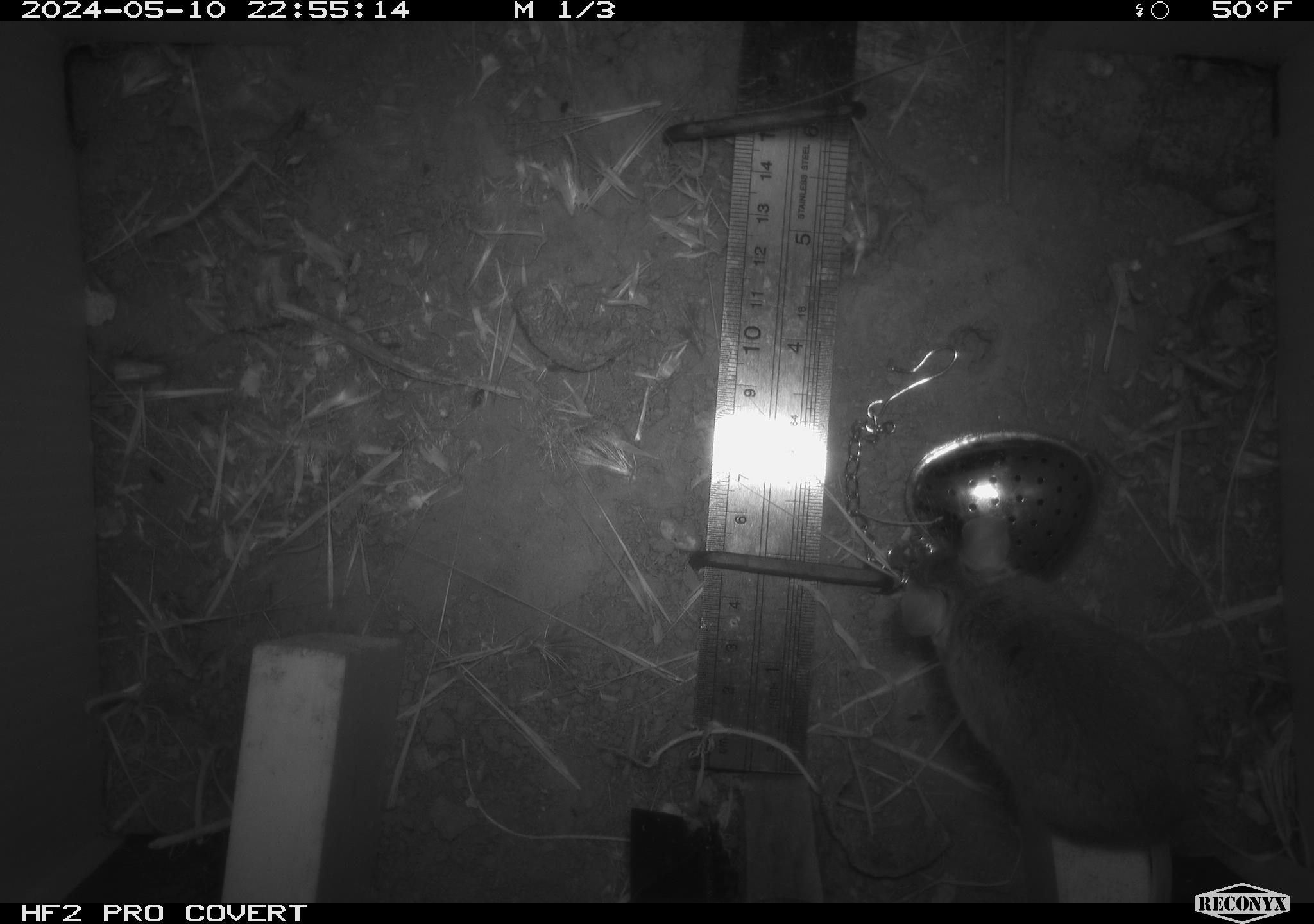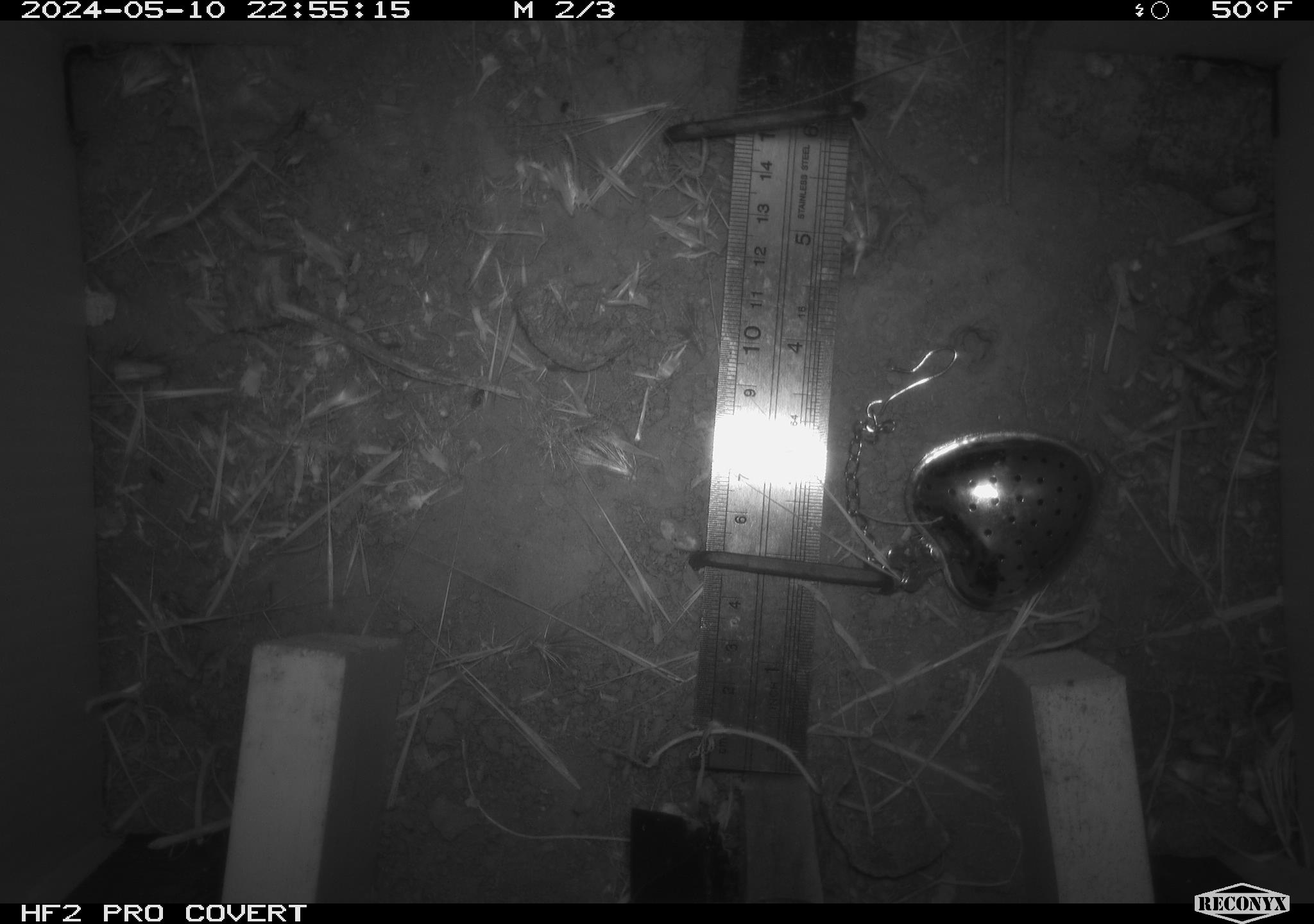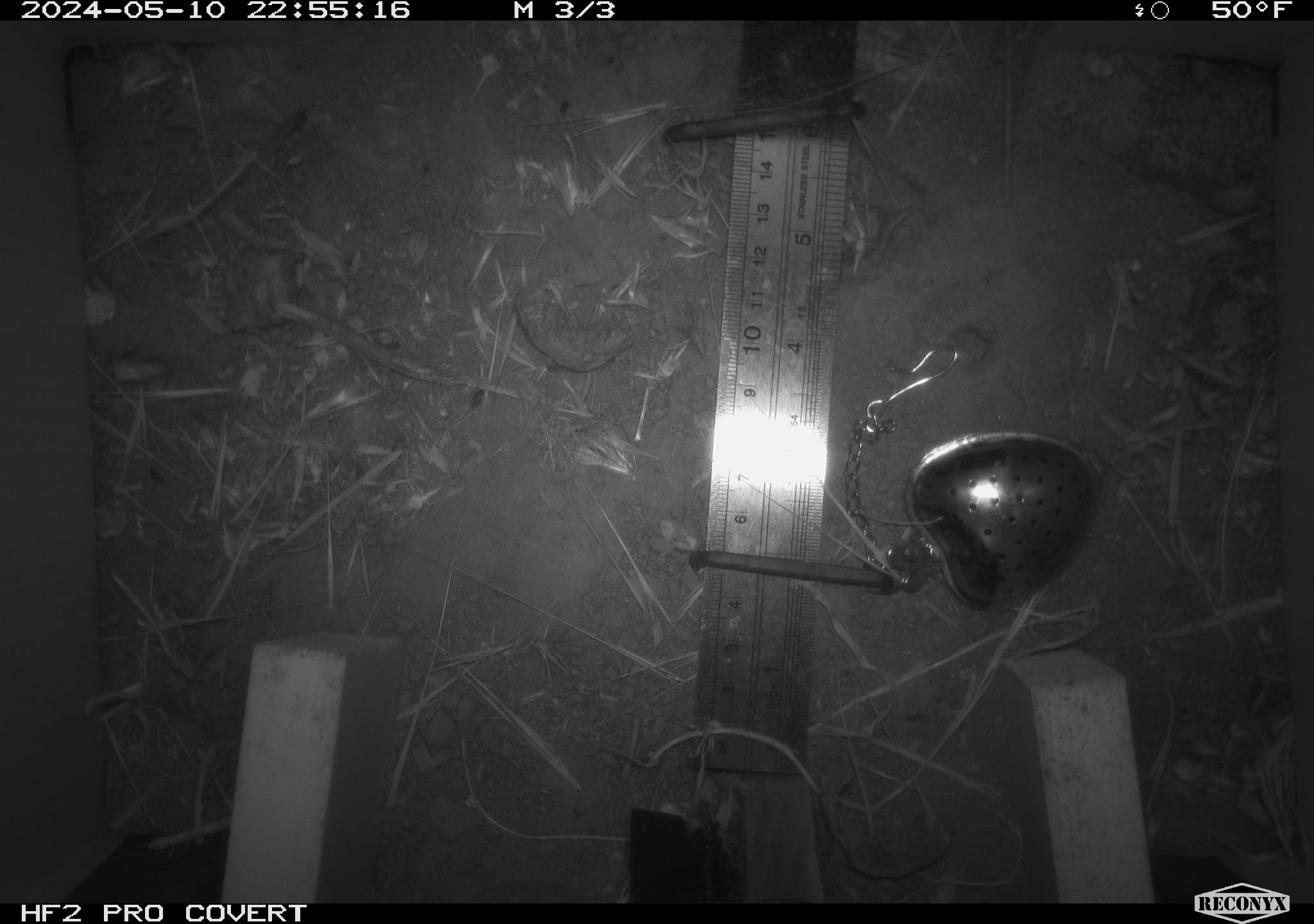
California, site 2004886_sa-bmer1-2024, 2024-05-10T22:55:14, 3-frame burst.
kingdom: Animalia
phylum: Chordata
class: Mammalia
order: Rodentia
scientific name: Rodentia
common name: mouse species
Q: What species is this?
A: Mouse species (Rodentia).